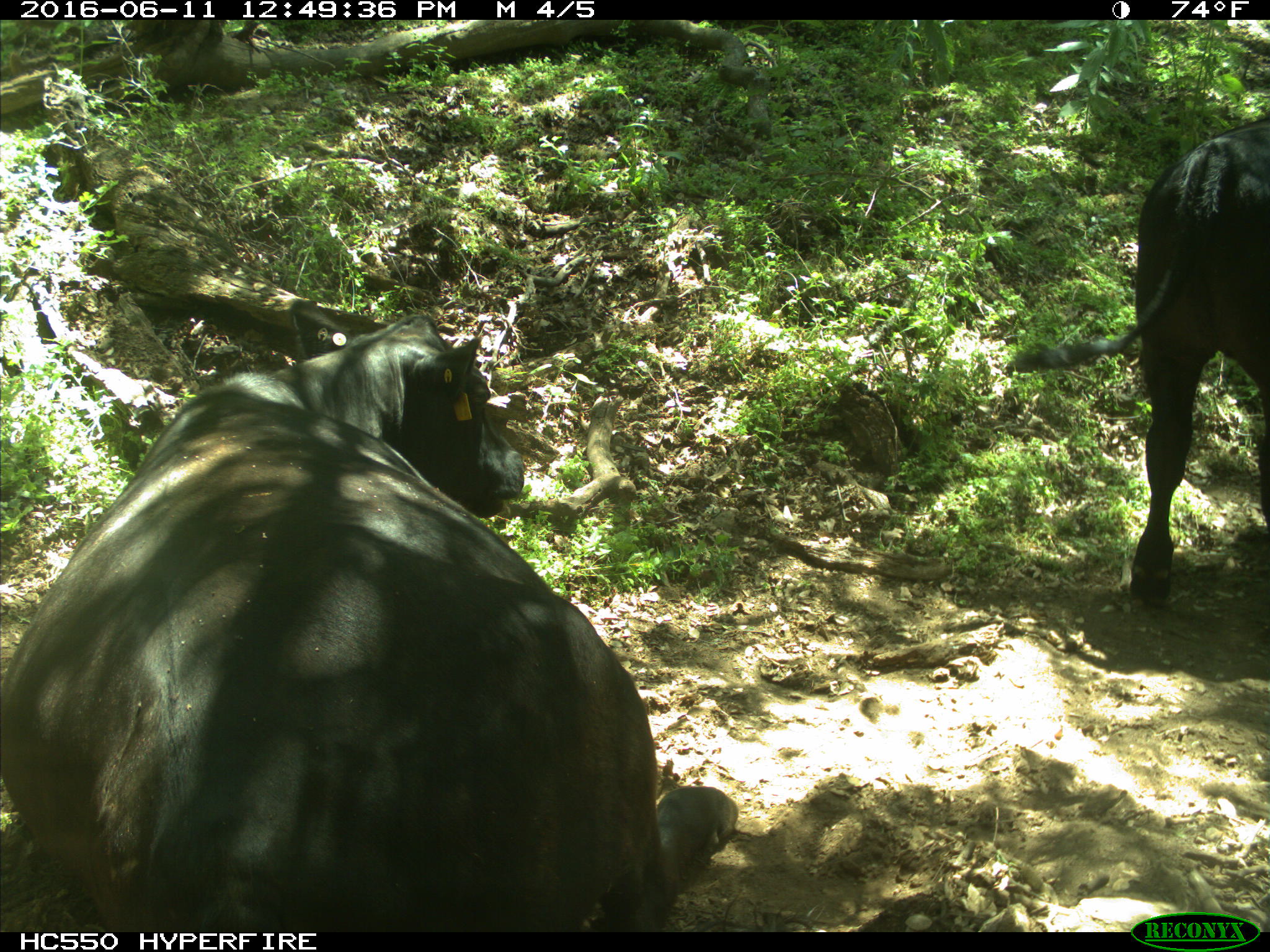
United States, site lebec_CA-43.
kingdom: Animalia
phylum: Chordata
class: Mammalia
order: Artiodactyla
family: Bovidae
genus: Bos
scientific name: Bos taurus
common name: domestic cow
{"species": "Bos taurus (domestic cow)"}